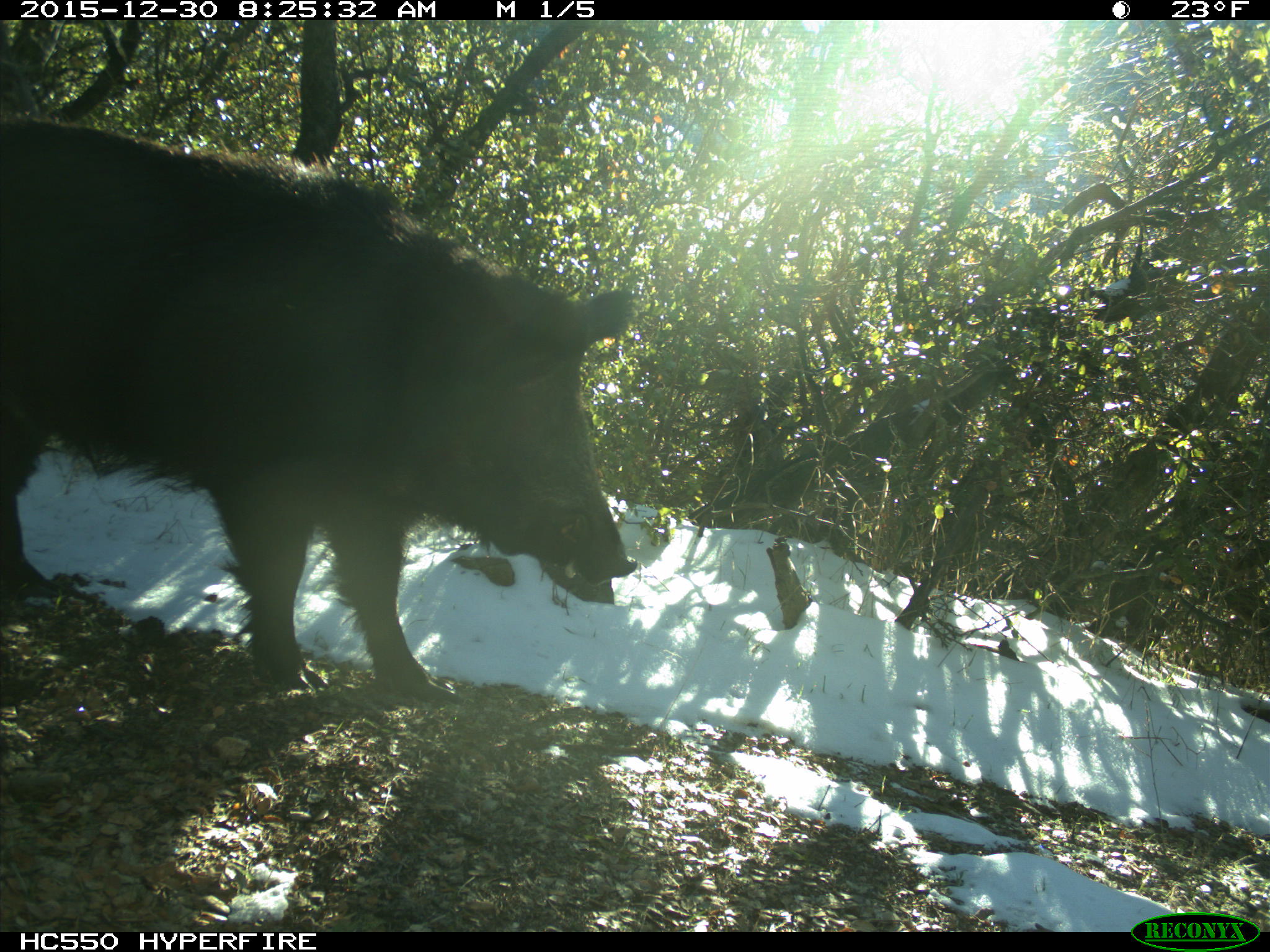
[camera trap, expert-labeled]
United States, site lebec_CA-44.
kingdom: Animalia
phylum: Chordata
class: Mammalia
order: Artiodactyla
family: Suidae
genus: Sus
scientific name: Sus scrofa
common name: wild boar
Sus scrofa (wild boar).